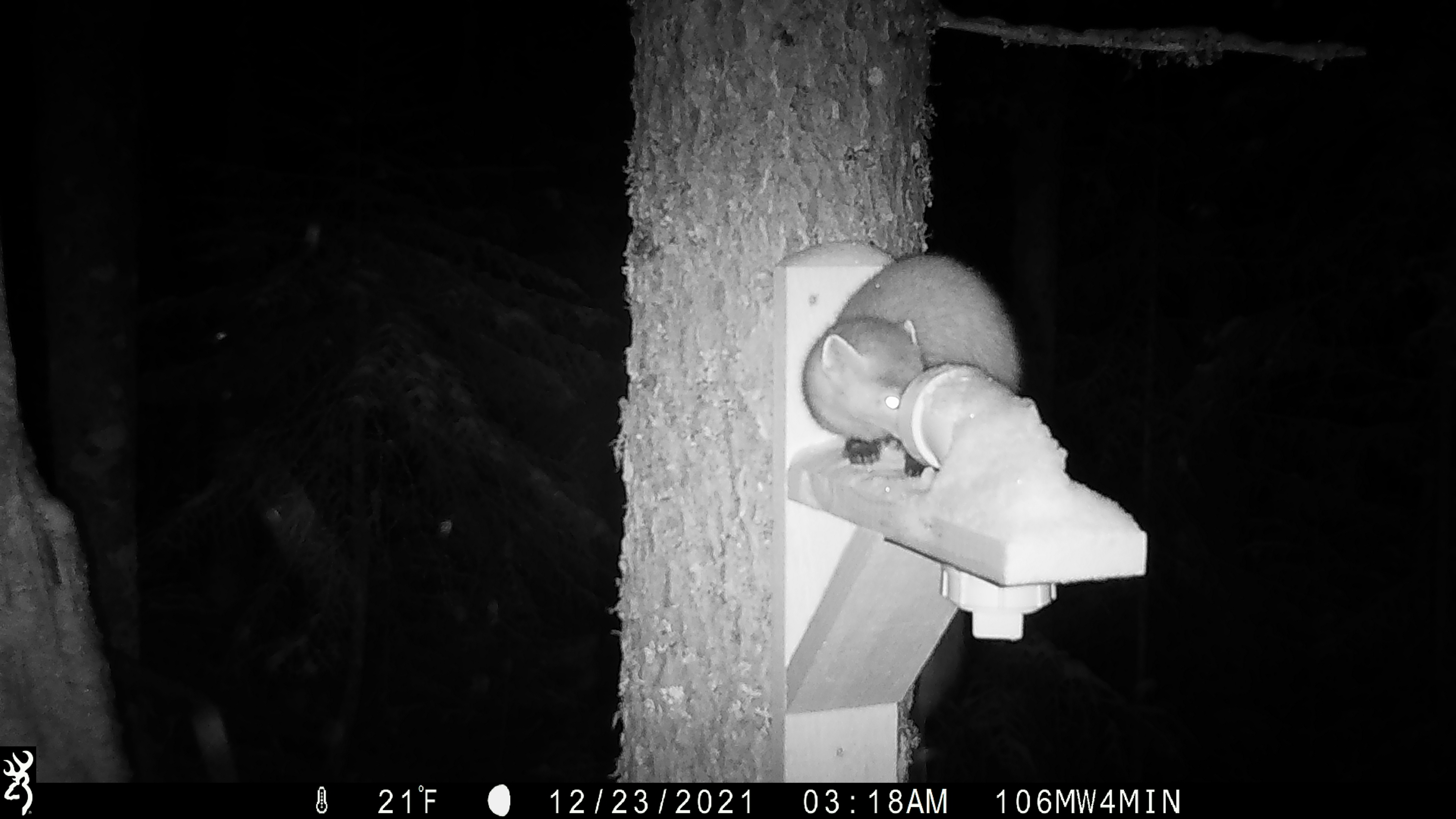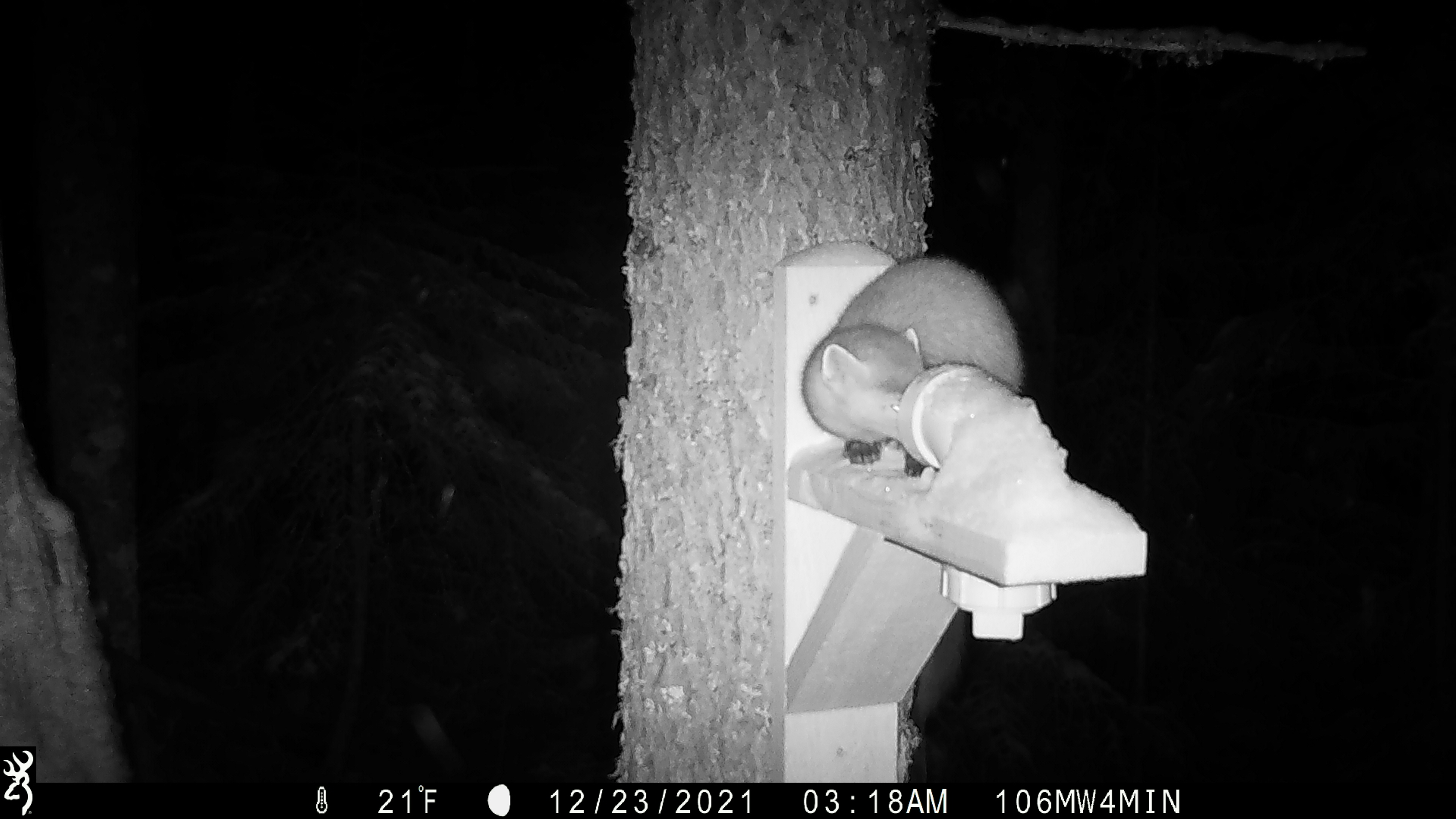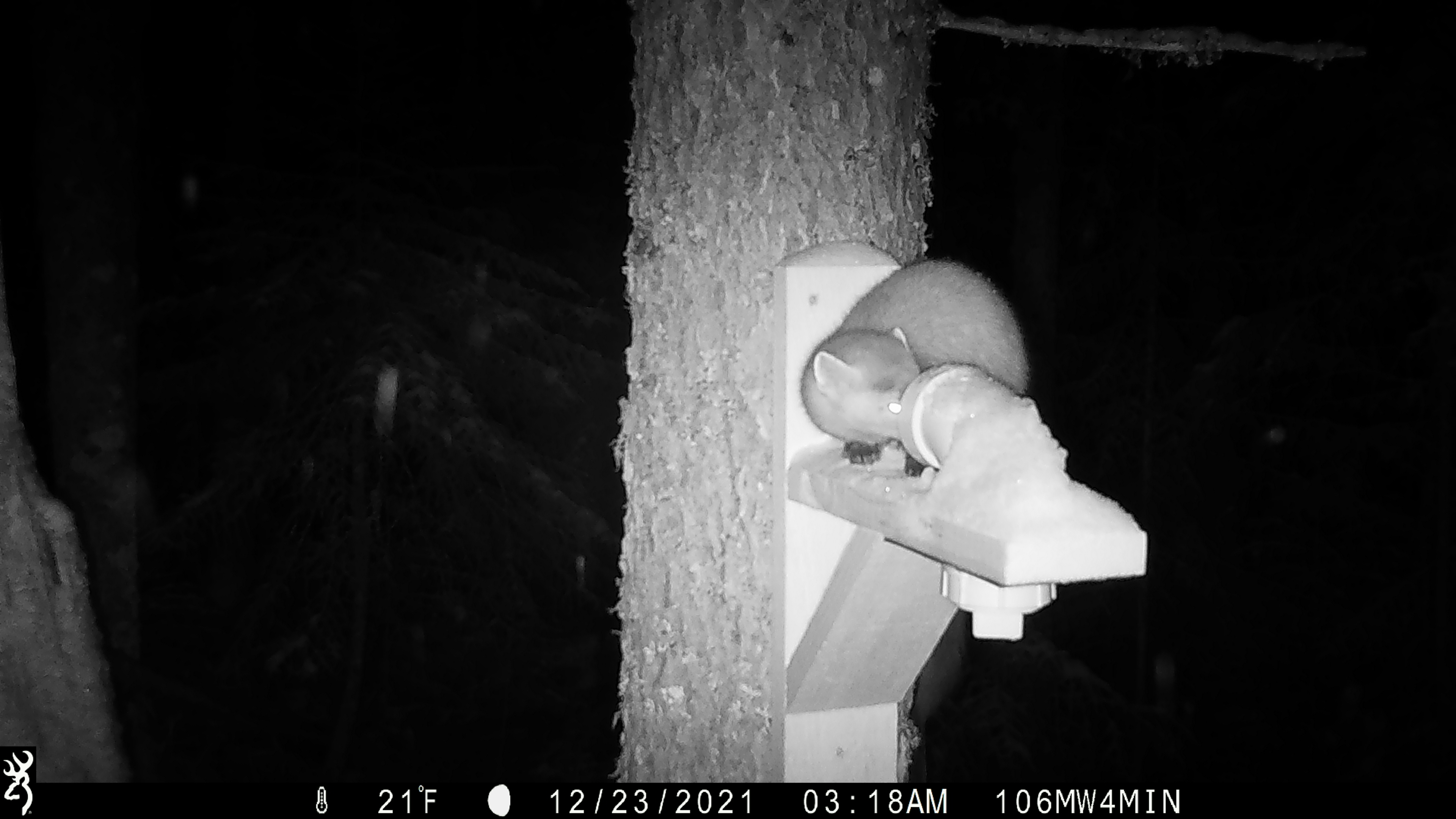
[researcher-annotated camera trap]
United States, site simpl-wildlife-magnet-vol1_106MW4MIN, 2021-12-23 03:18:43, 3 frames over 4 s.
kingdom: Animalia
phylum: Chordata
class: Mammalia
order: Carnivora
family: Mustelidae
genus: Martes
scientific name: Martes americana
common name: american marten